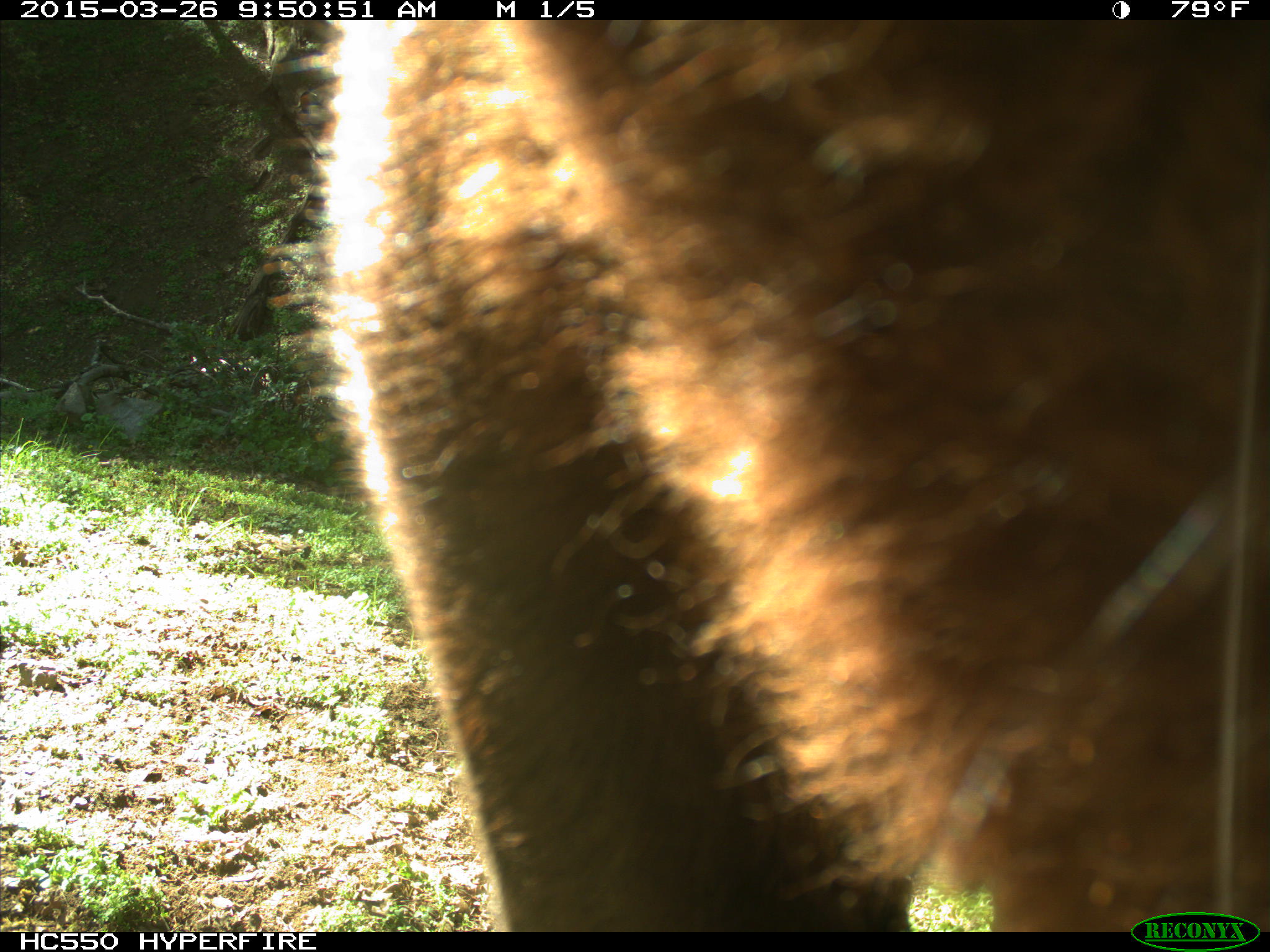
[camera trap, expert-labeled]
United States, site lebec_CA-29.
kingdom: Animalia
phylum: Chordata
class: Mammalia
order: Artiodactyla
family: Bovidae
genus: Bos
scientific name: Bos taurus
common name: domestic cow